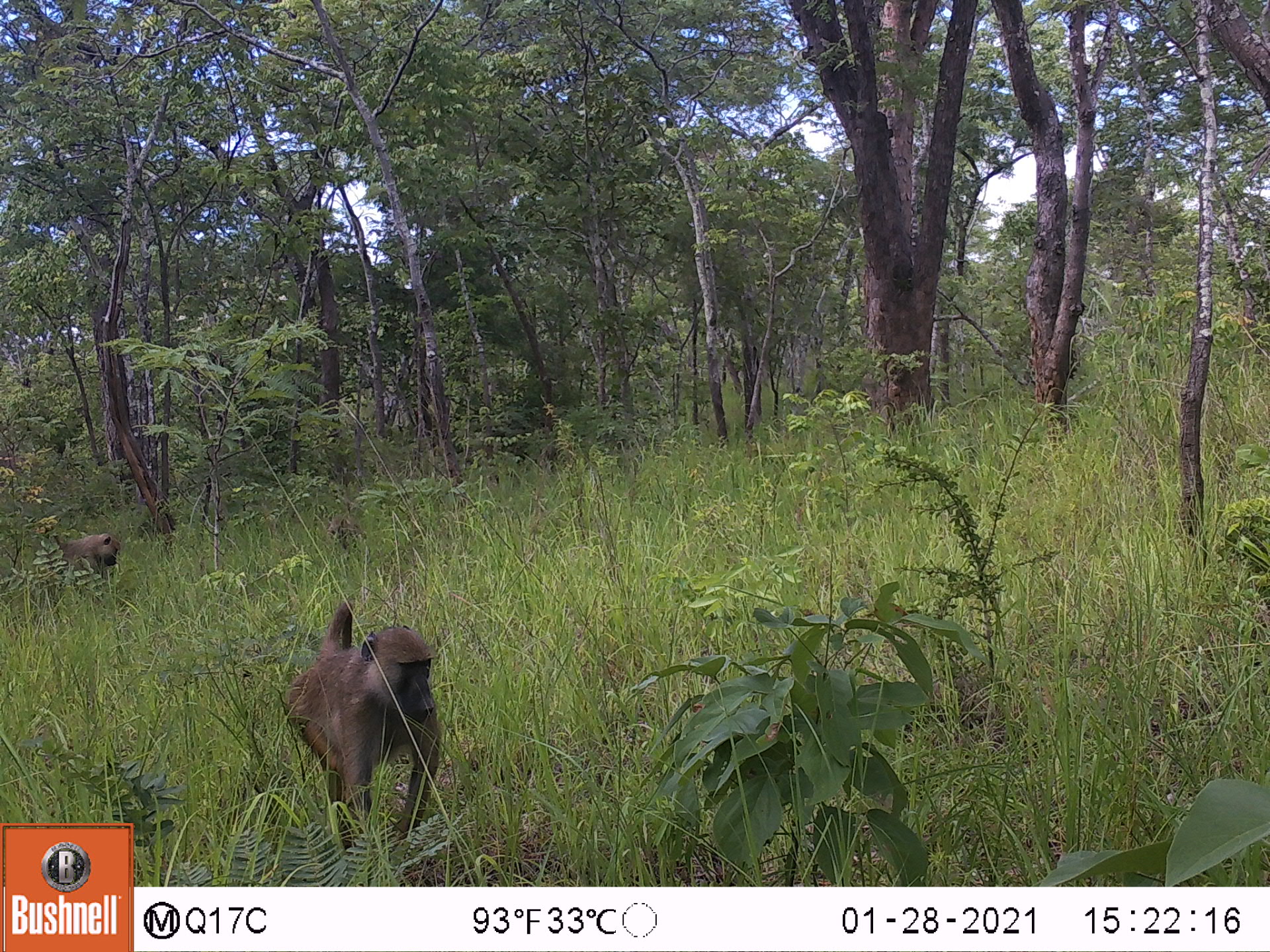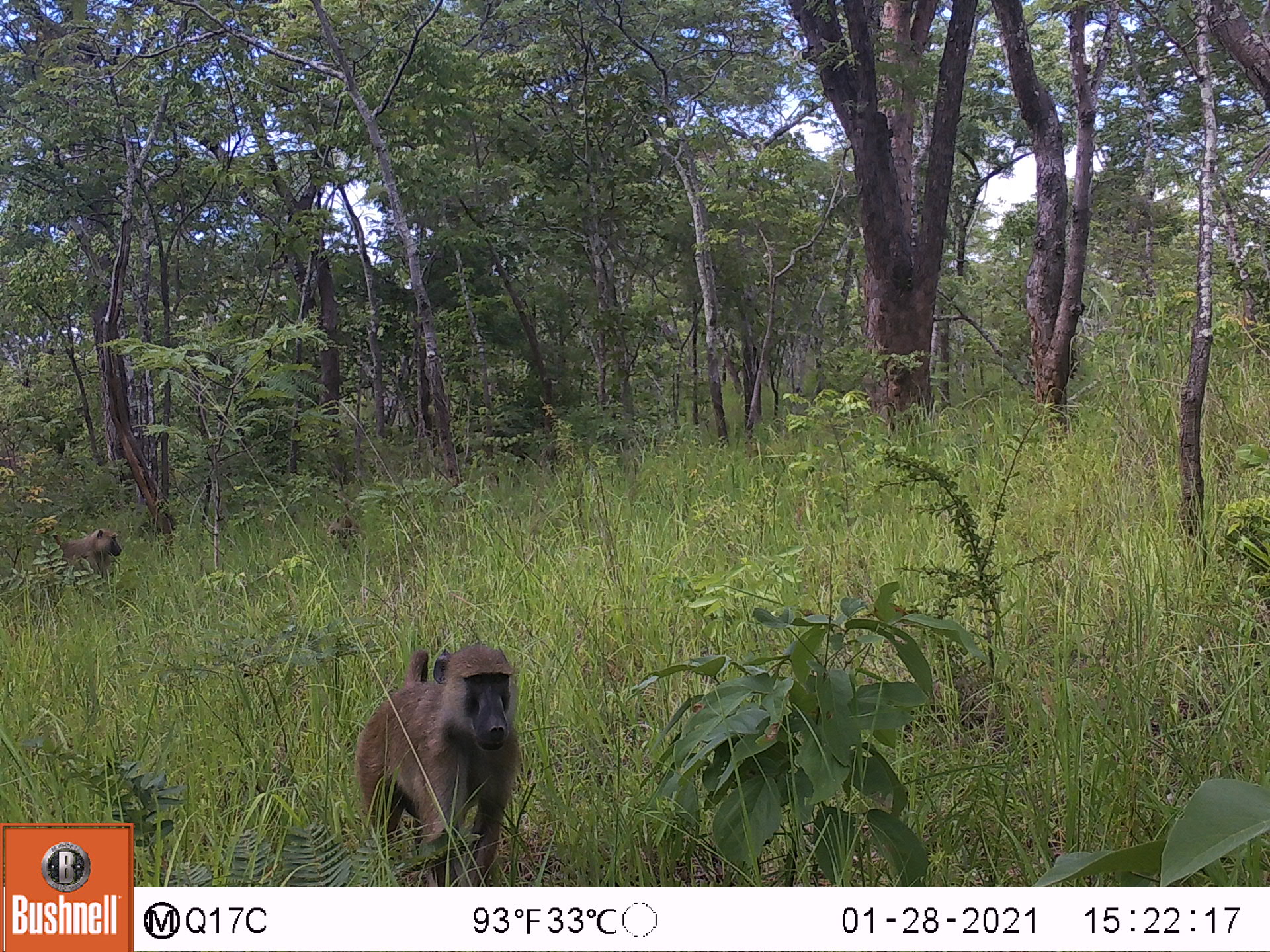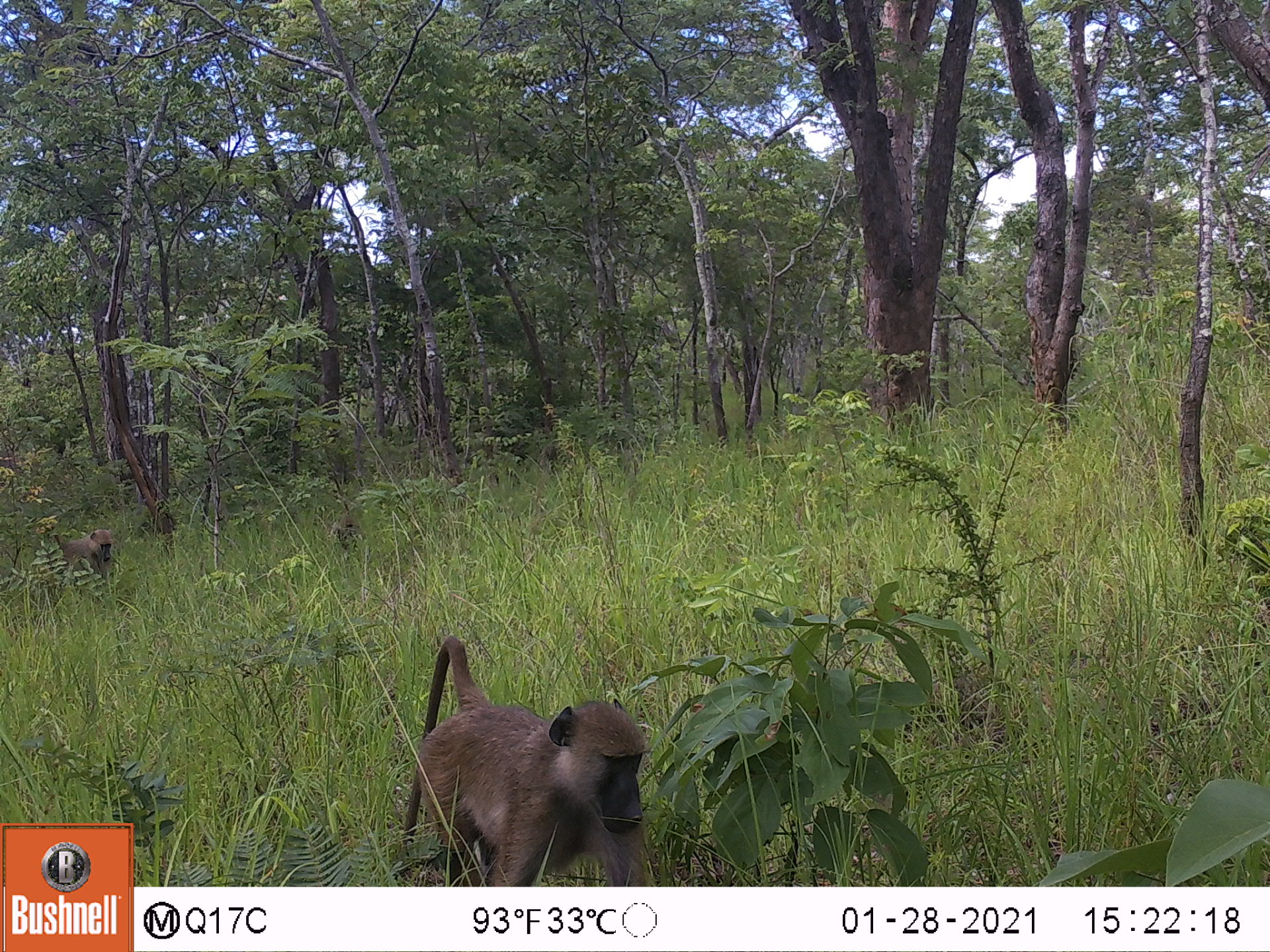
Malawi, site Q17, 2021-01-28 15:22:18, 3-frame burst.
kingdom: Animalia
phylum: Chordata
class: Mammalia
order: Primates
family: Cercopithecidae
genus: Papio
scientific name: Papio cynocephalus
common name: yellow baboon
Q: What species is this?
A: Yellow baboon (Papio cynocephalus).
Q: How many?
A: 3.